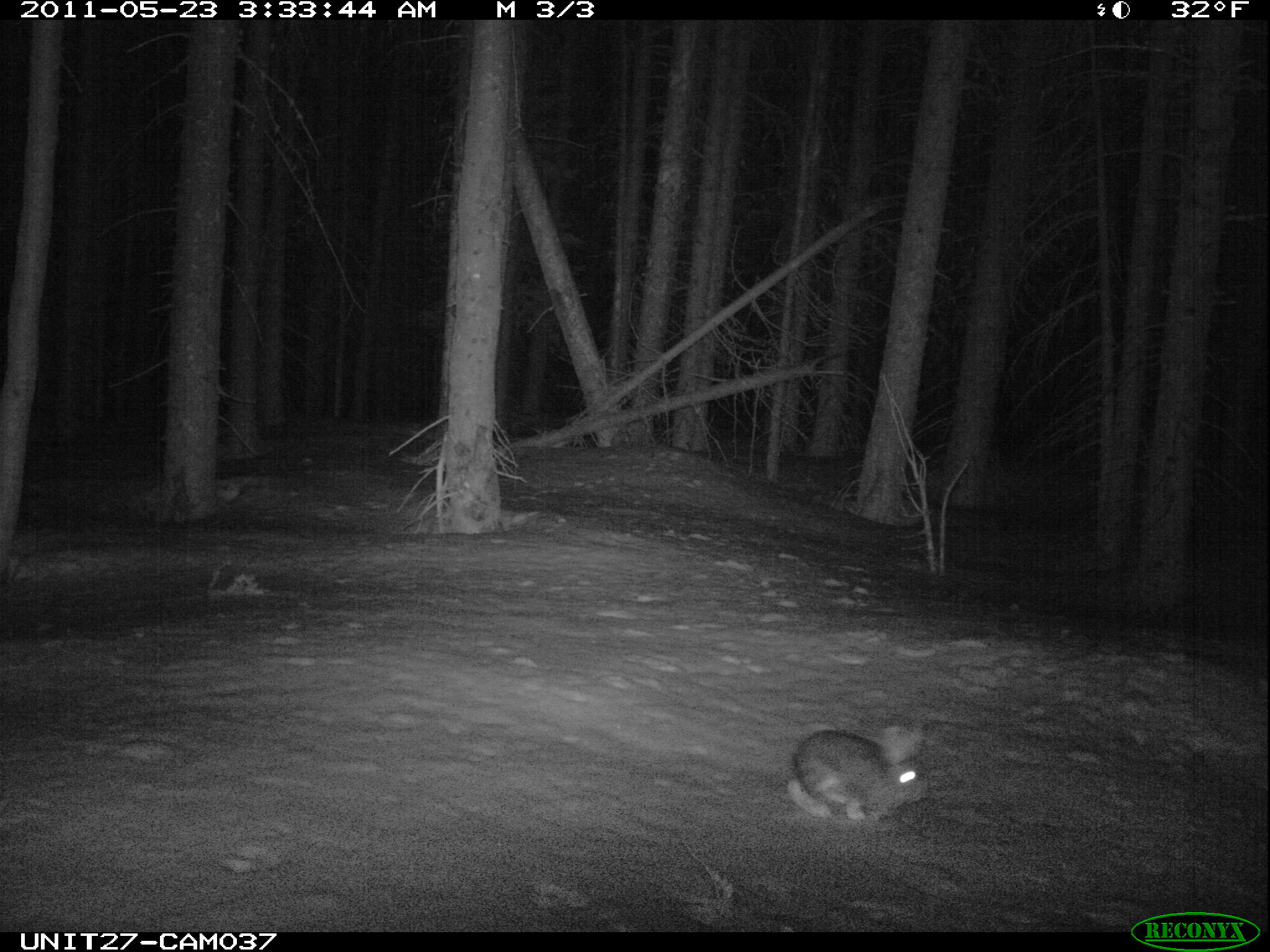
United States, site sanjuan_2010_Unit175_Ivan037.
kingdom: Animalia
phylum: Chordata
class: Mammalia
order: Lagomorpha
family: Leporidae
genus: Lepus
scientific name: Lepus americanus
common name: snowshoe hare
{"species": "Lepus americanus (snowshoe hare)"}